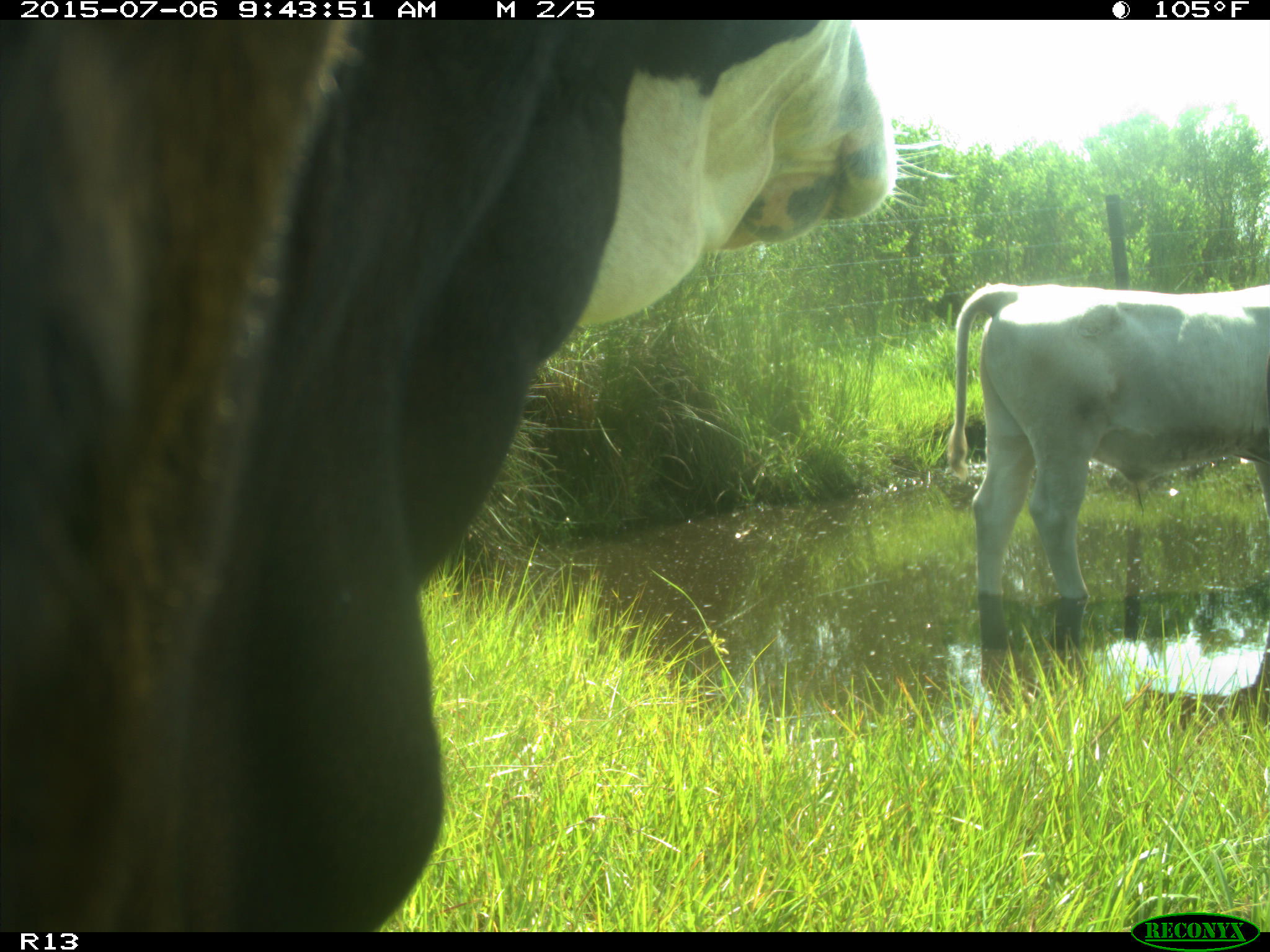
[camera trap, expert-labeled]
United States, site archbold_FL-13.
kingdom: Animalia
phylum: Chordata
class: Mammalia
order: Artiodactyla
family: Bovidae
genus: Bos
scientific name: Bos taurus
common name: domestic cow